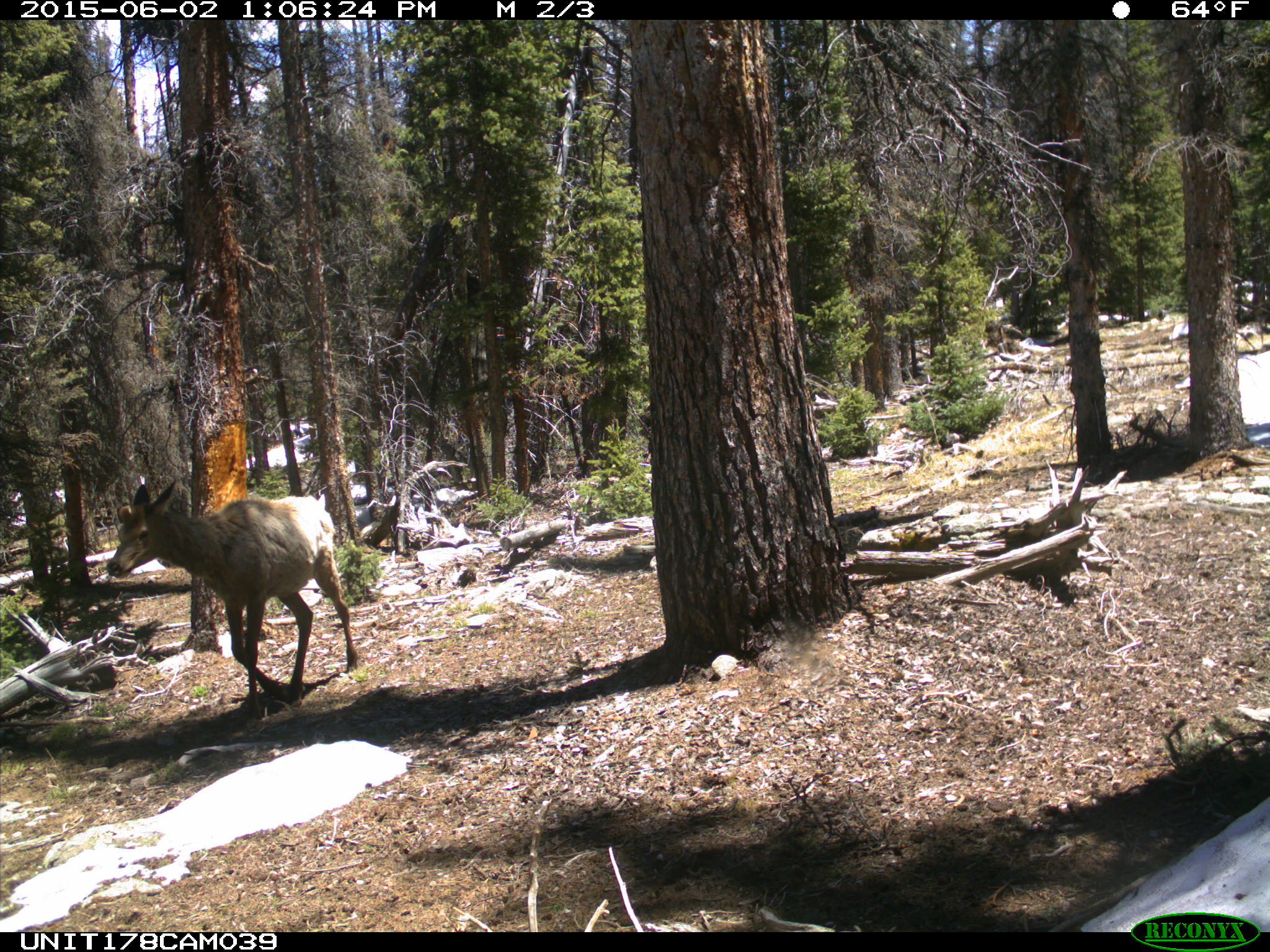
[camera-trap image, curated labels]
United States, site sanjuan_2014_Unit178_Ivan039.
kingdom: Animalia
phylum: Chordata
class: Mammalia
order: Artiodactyla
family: Cervidae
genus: Cervus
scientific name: Cervus elaphus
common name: red deer